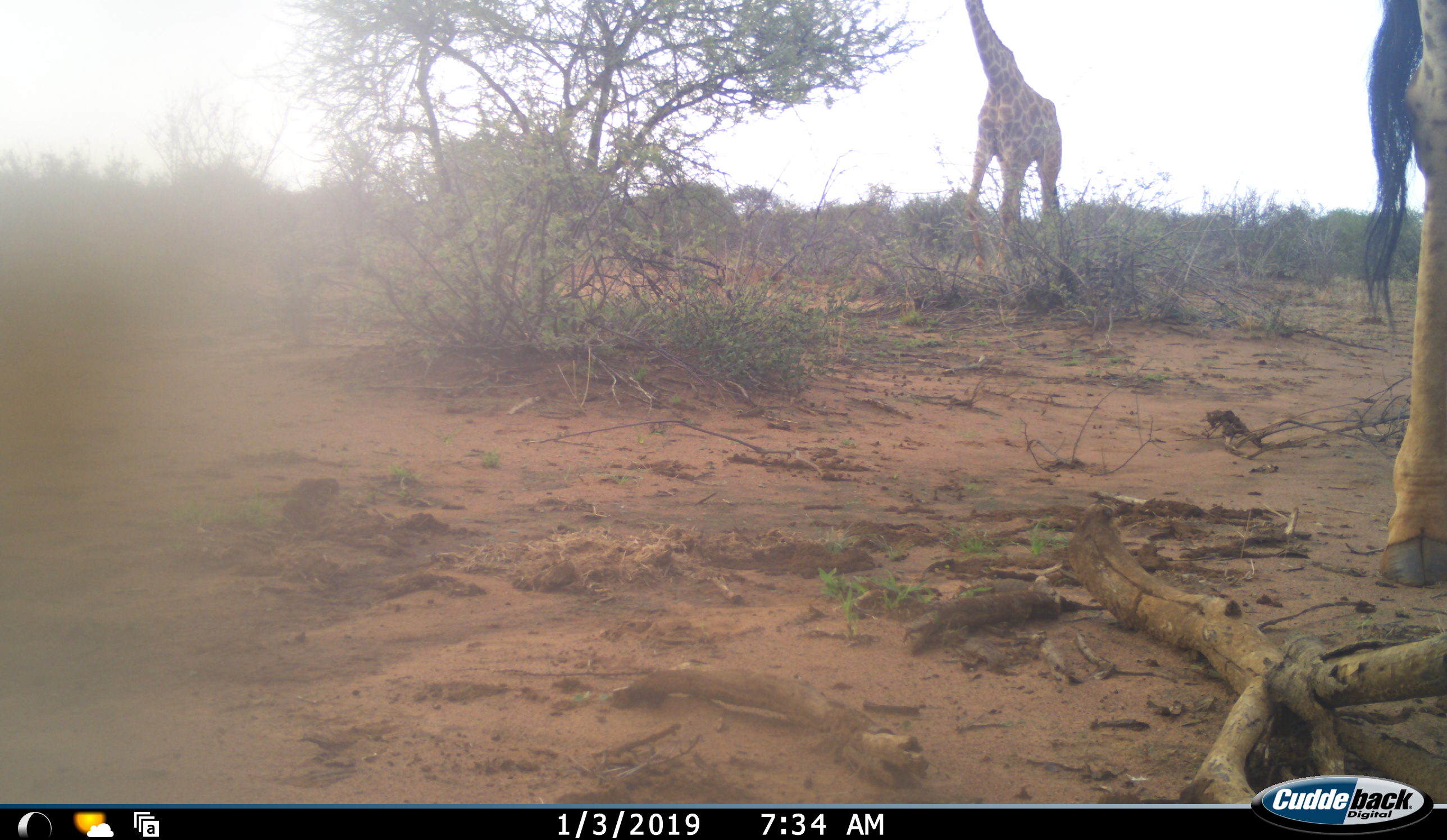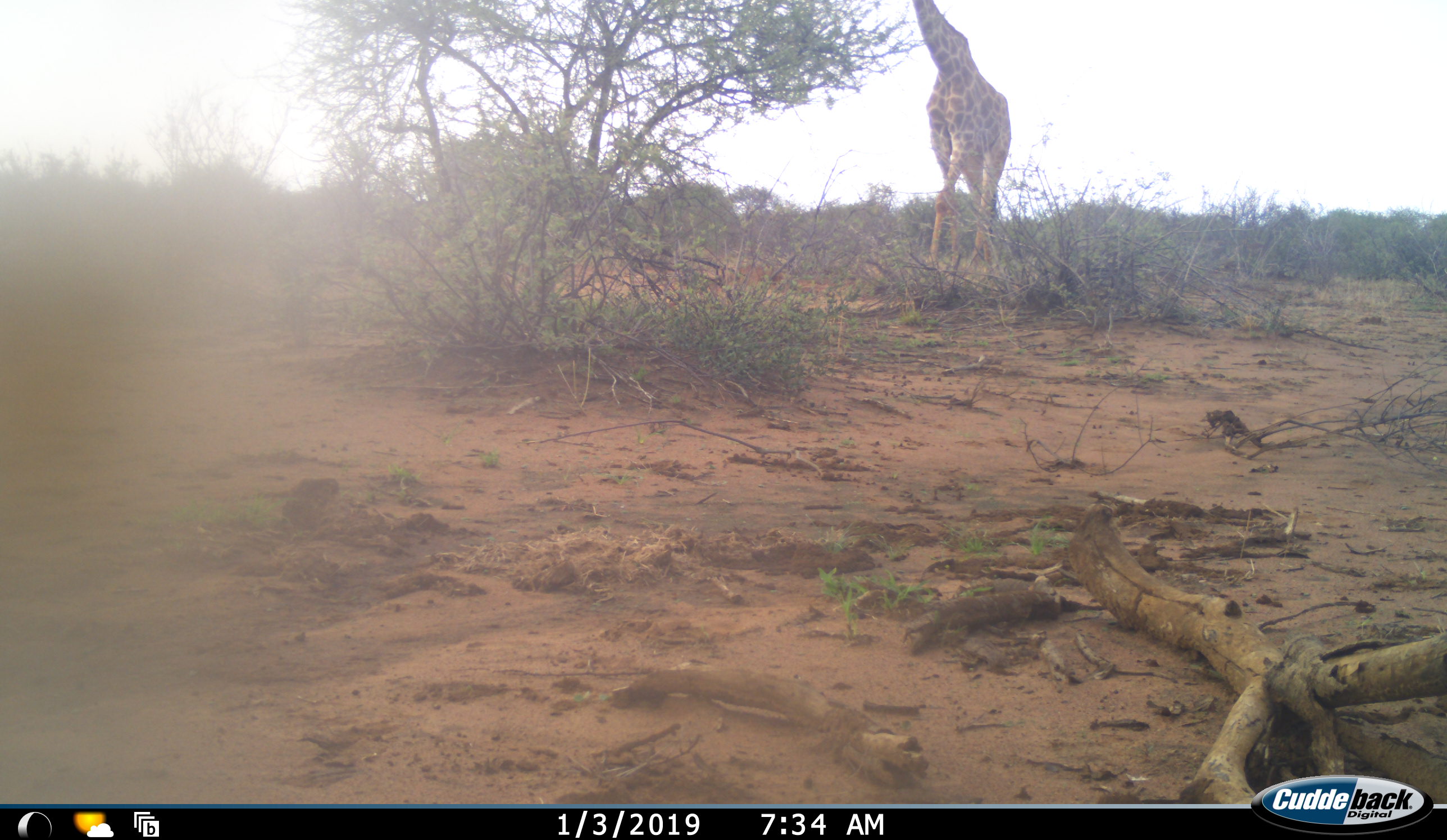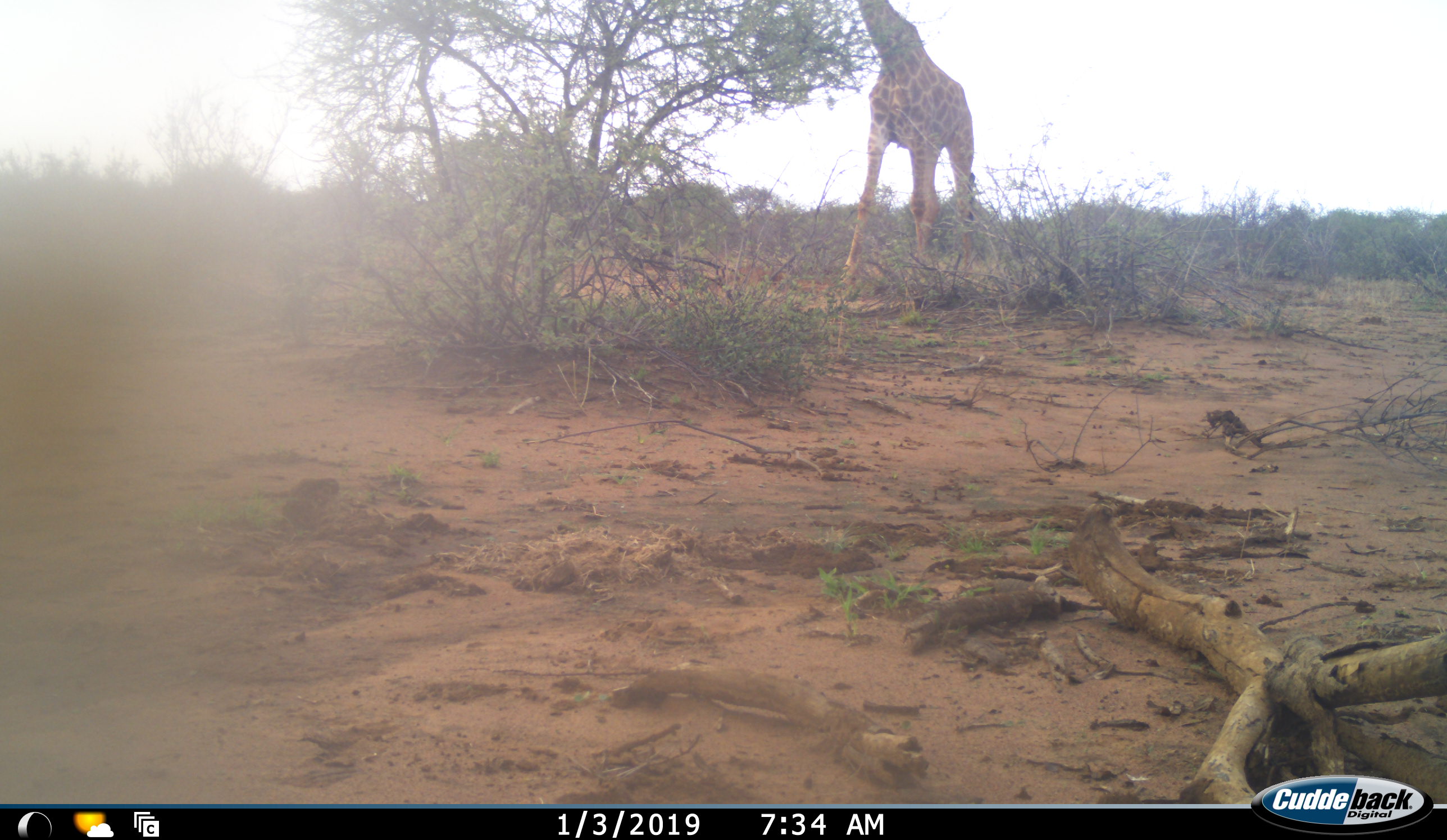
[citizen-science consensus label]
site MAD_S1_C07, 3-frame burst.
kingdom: Animalia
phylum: Chordata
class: Mammalia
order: Artiodactyla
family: Giraffidae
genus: Giraffa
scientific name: Giraffa camelopardalis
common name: giraffe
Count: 2.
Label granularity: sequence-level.